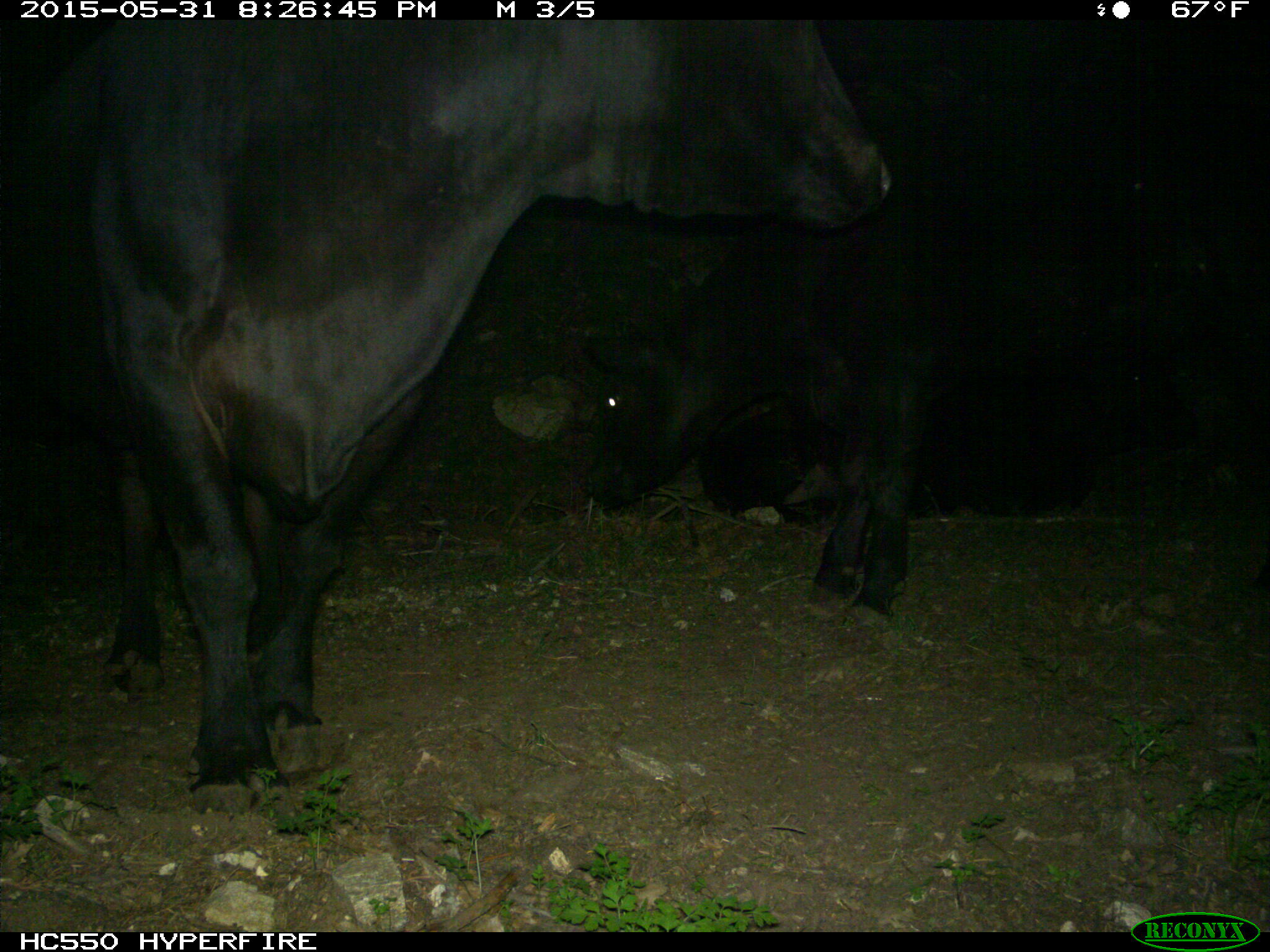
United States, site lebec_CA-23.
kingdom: Animalia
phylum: Chordata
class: Mammalia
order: Artiodactyla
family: Bovidae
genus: Bos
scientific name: Bos taurus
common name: domestic cow